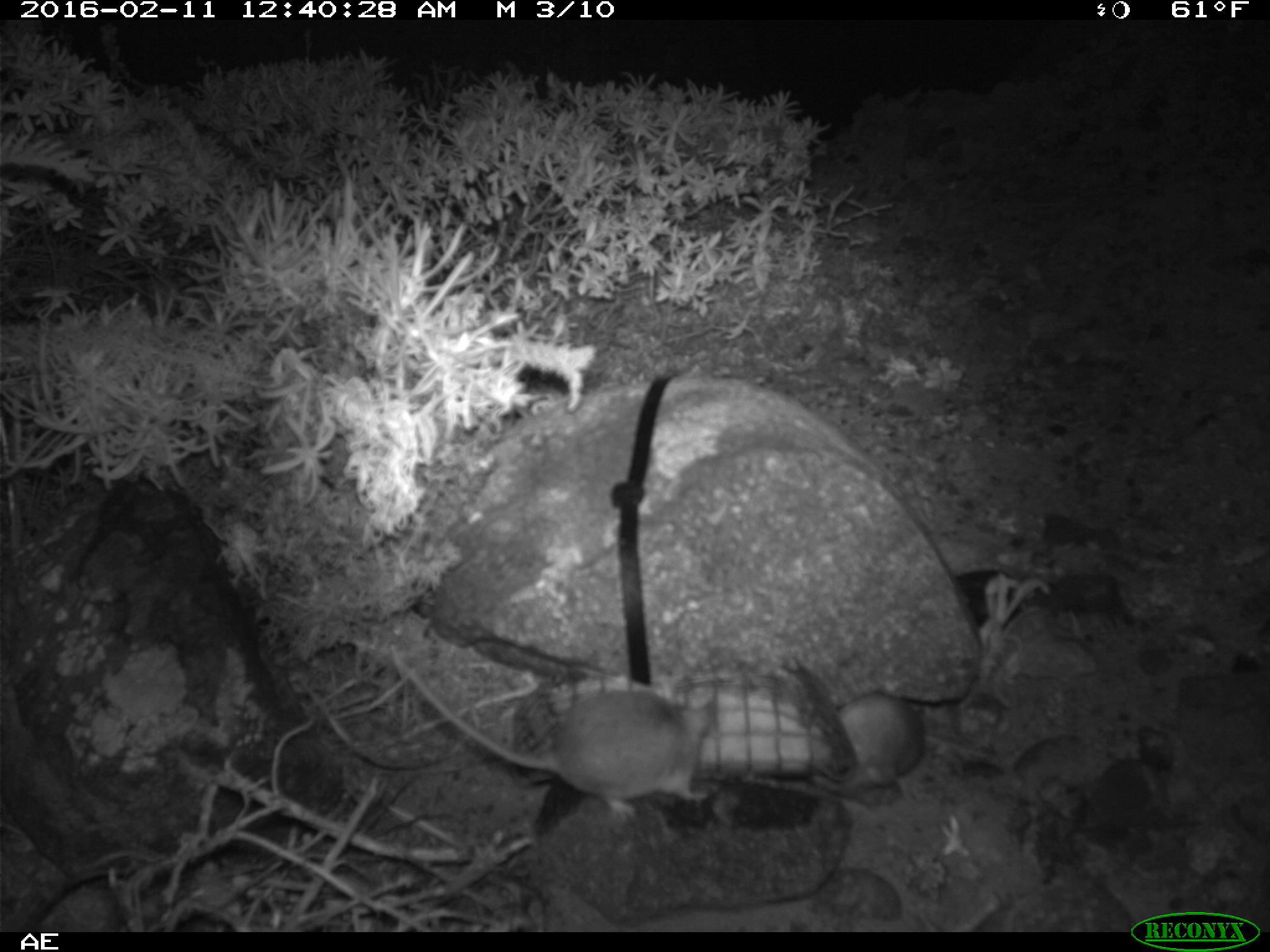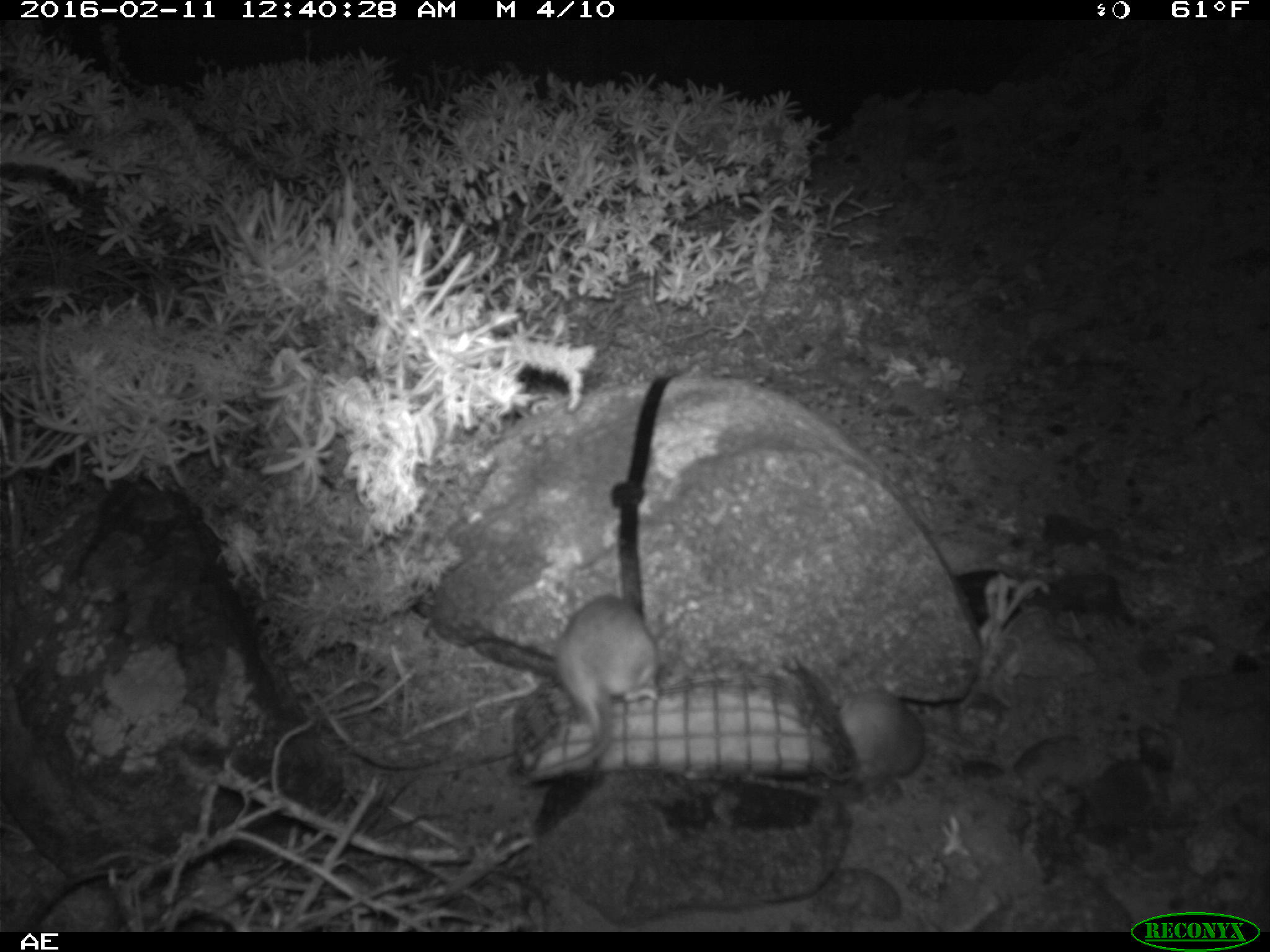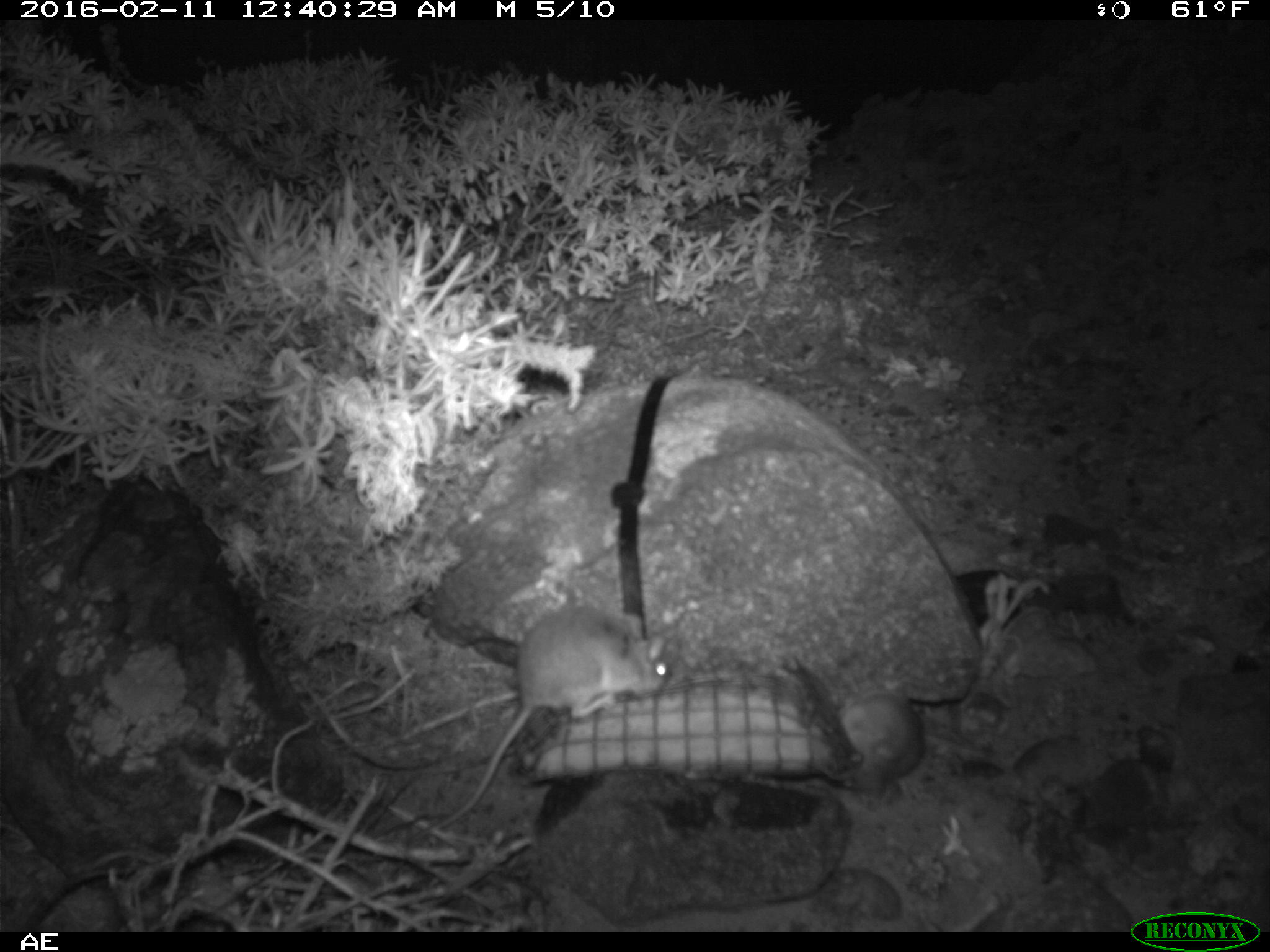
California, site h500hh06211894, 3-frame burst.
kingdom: Animalia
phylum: Chordata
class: Mammalia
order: Rodentia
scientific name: Rodentia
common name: rodent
Rodent (Rodentia).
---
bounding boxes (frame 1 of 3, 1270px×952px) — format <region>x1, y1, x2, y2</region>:
rodent: <region>394, 644, 719, 817</region>; <region>809, 694, 926, 804</region>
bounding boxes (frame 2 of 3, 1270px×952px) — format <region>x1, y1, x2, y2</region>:
rodent: <region>528, 594, 658, 782</region>; <region>816, 690, 923, 801</region>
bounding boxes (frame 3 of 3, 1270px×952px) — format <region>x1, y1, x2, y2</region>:
rodent: <region>409, 599, 670, 846</region>; <region>781, 652, 926, 801</region>